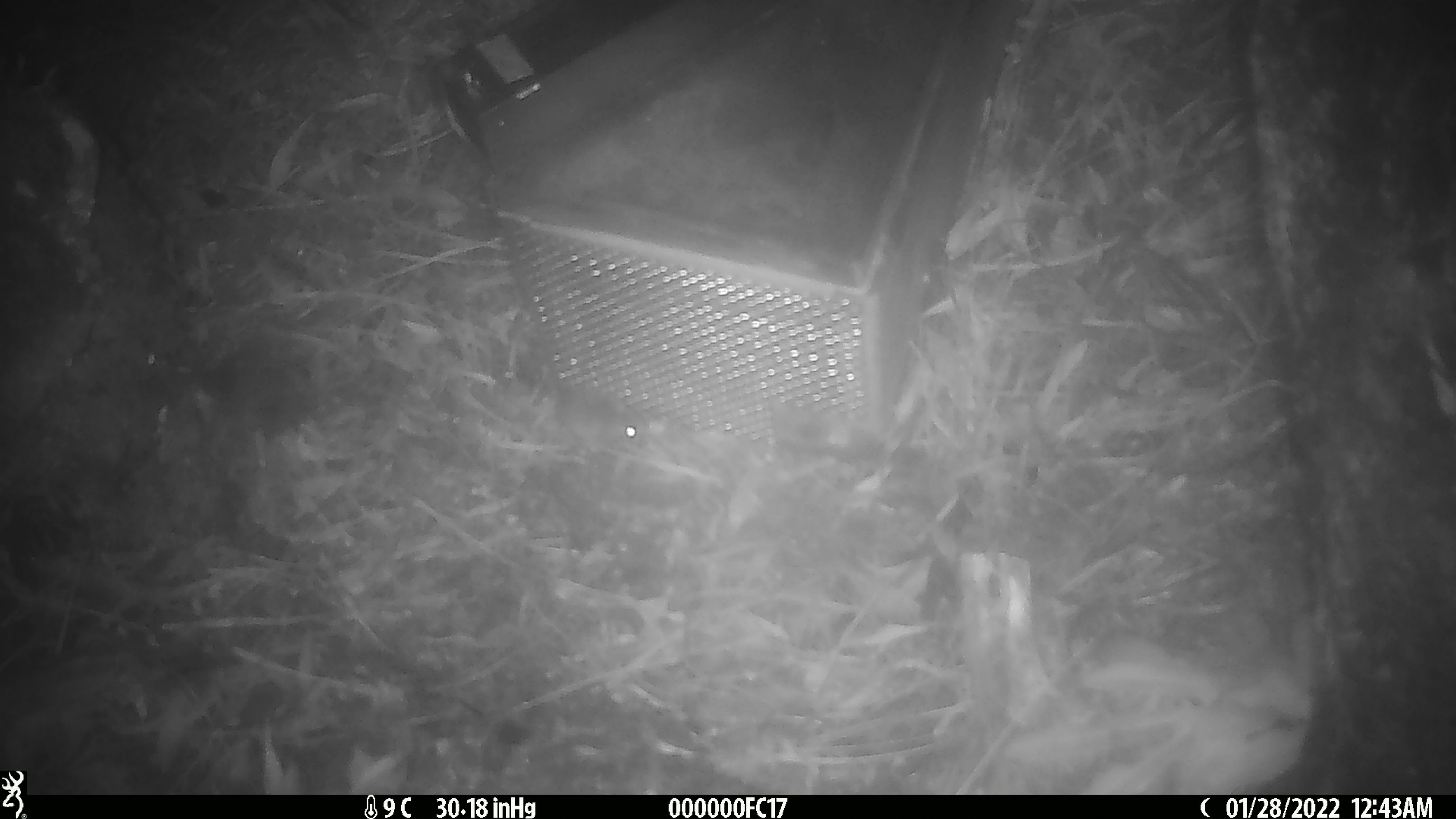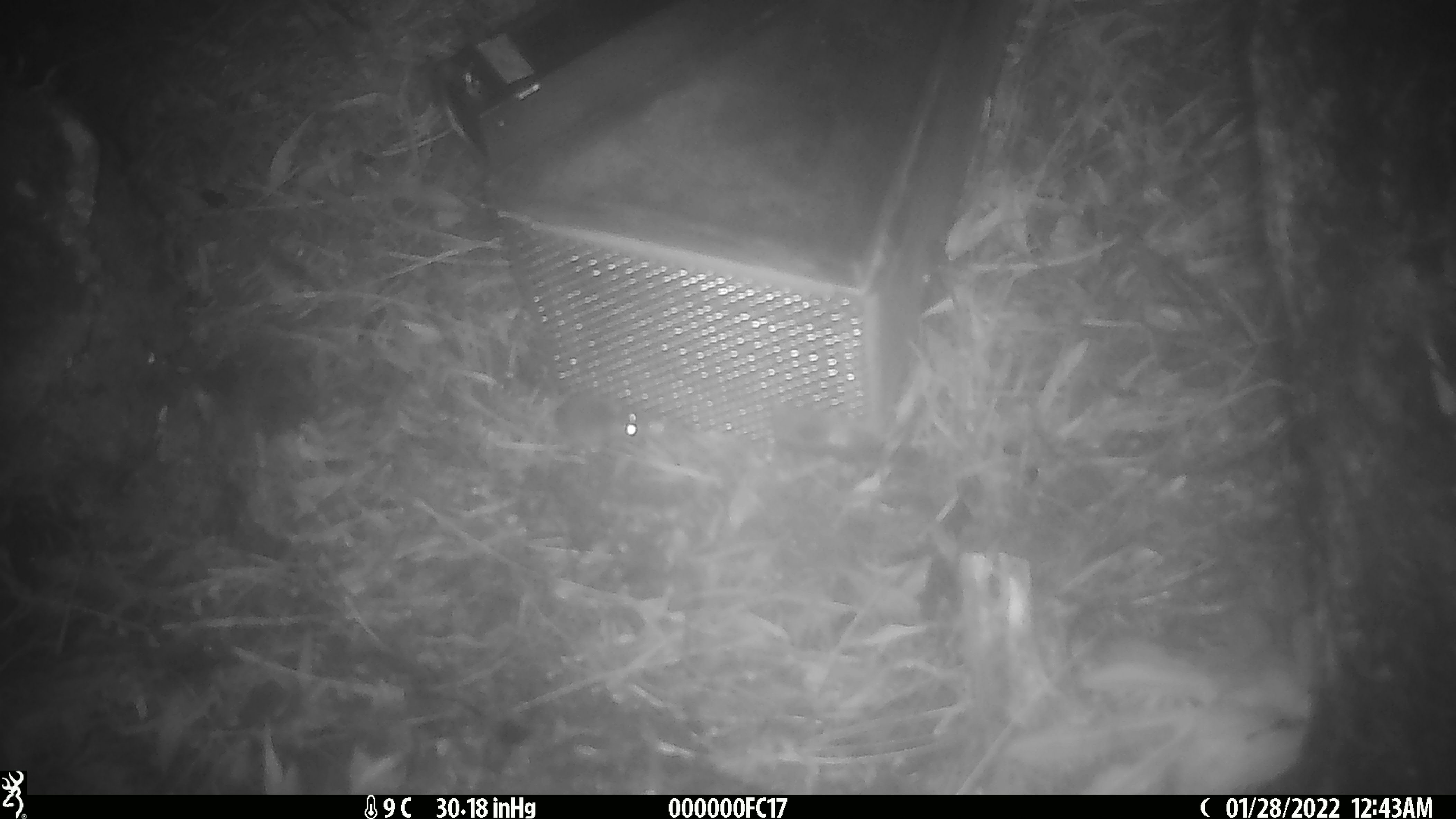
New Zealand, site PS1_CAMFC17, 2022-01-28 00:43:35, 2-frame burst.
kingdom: Animalia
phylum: Chordata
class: Mammalia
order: Rodentia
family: Muridae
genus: Mus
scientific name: Mus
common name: mouse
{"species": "mouse (Mus)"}